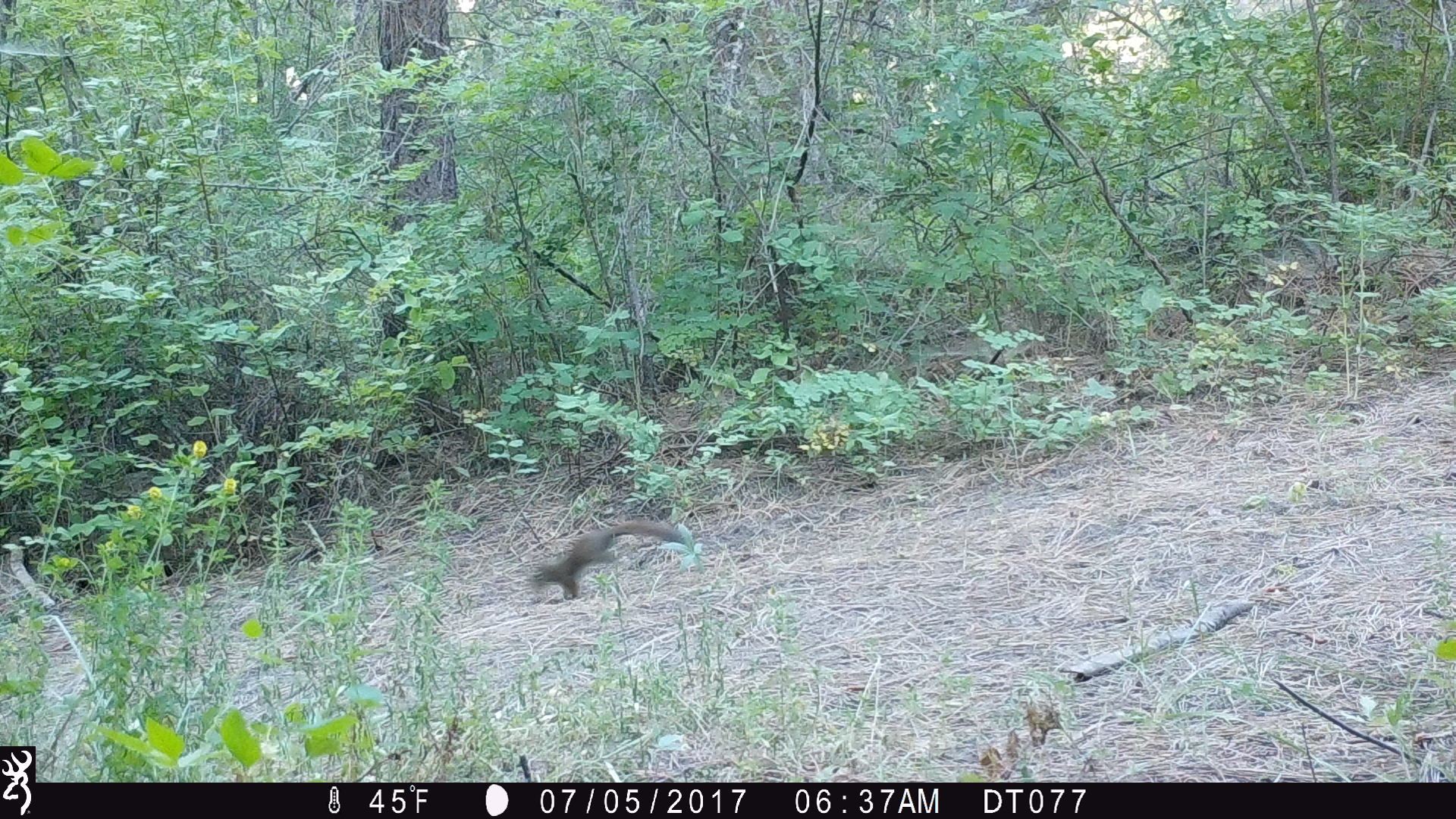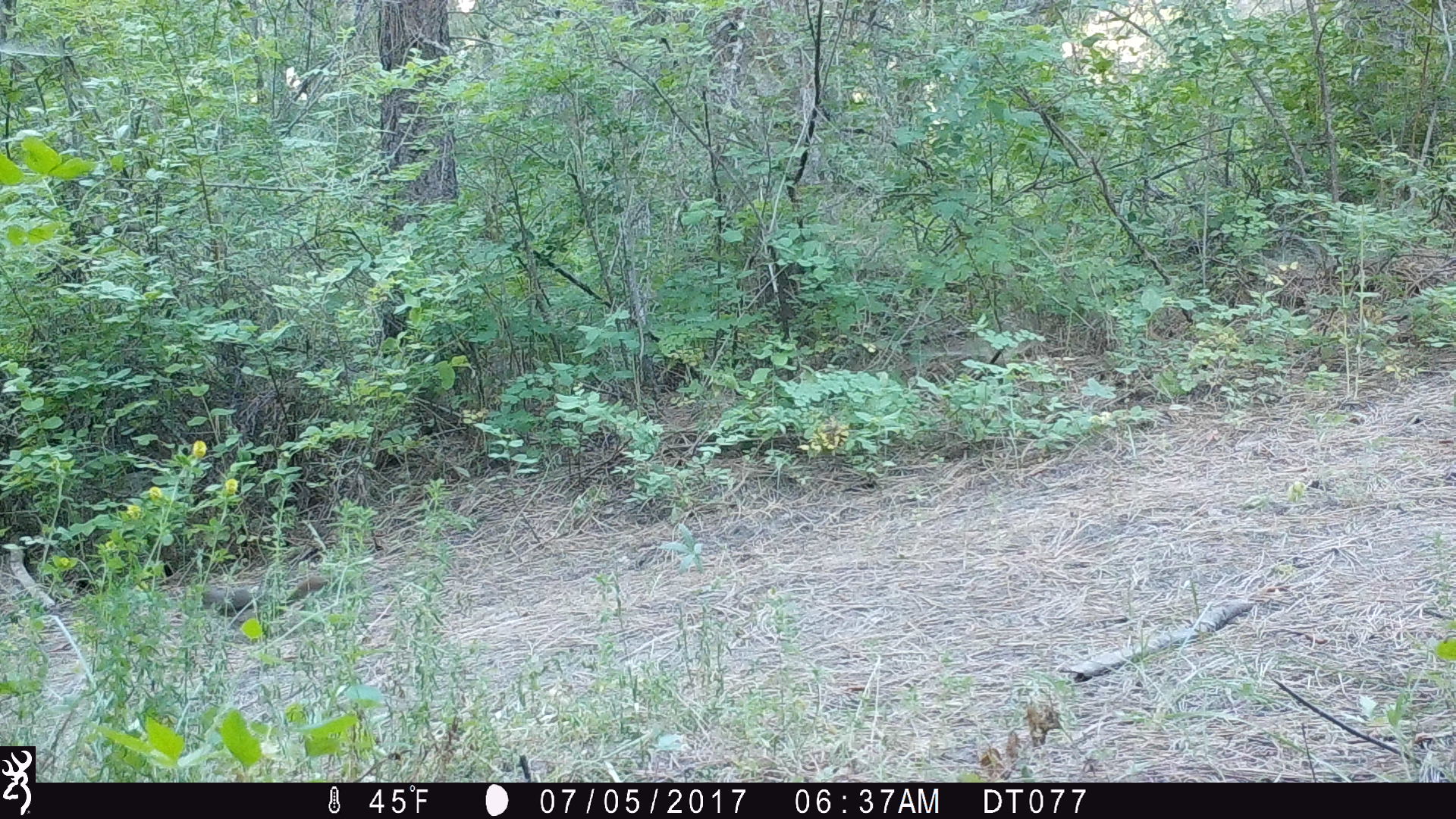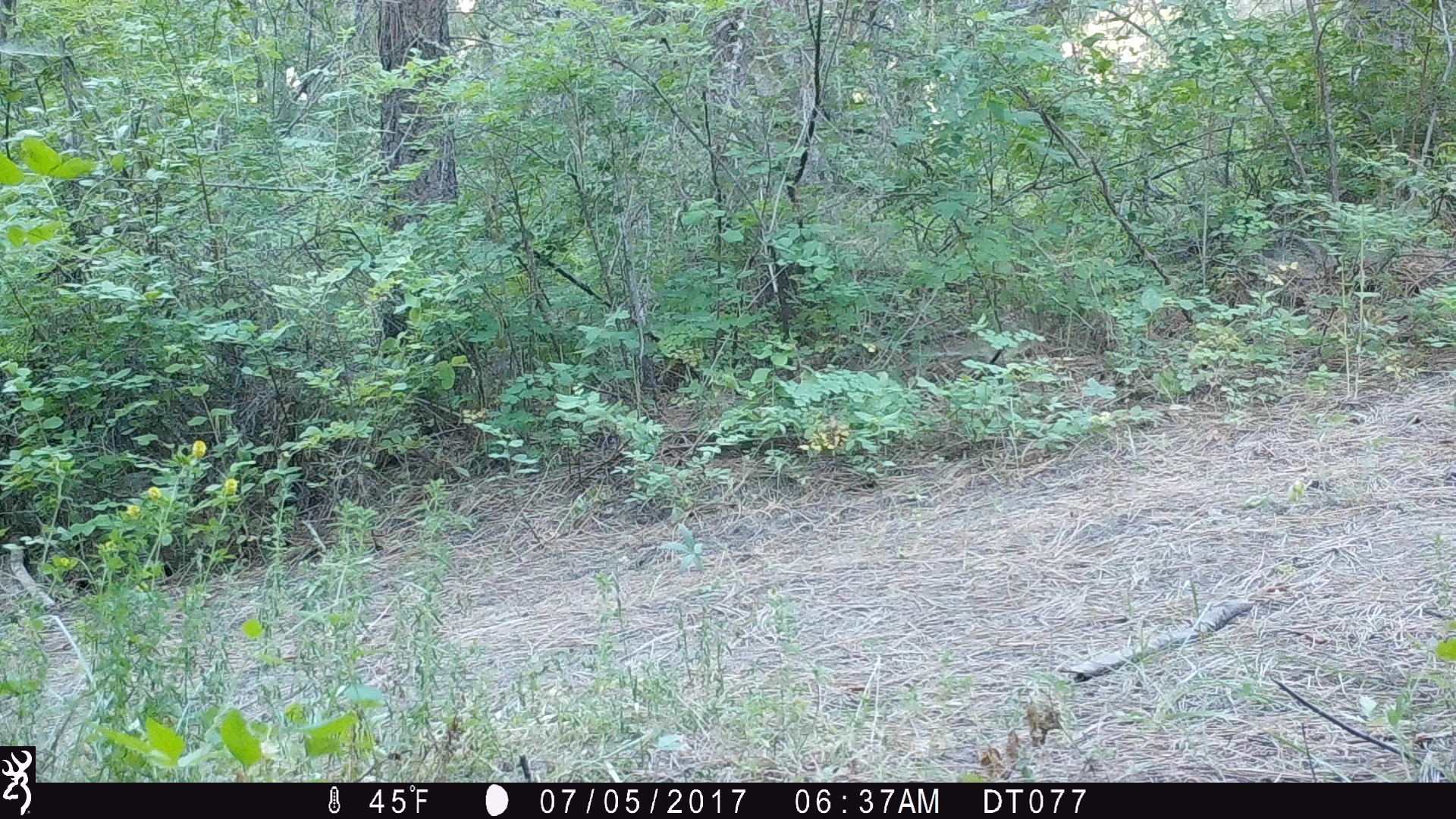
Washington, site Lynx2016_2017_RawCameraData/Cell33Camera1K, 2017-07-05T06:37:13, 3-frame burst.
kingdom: Animalia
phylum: Chordata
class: Mammalia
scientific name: Mammalia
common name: small mammal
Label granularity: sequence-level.